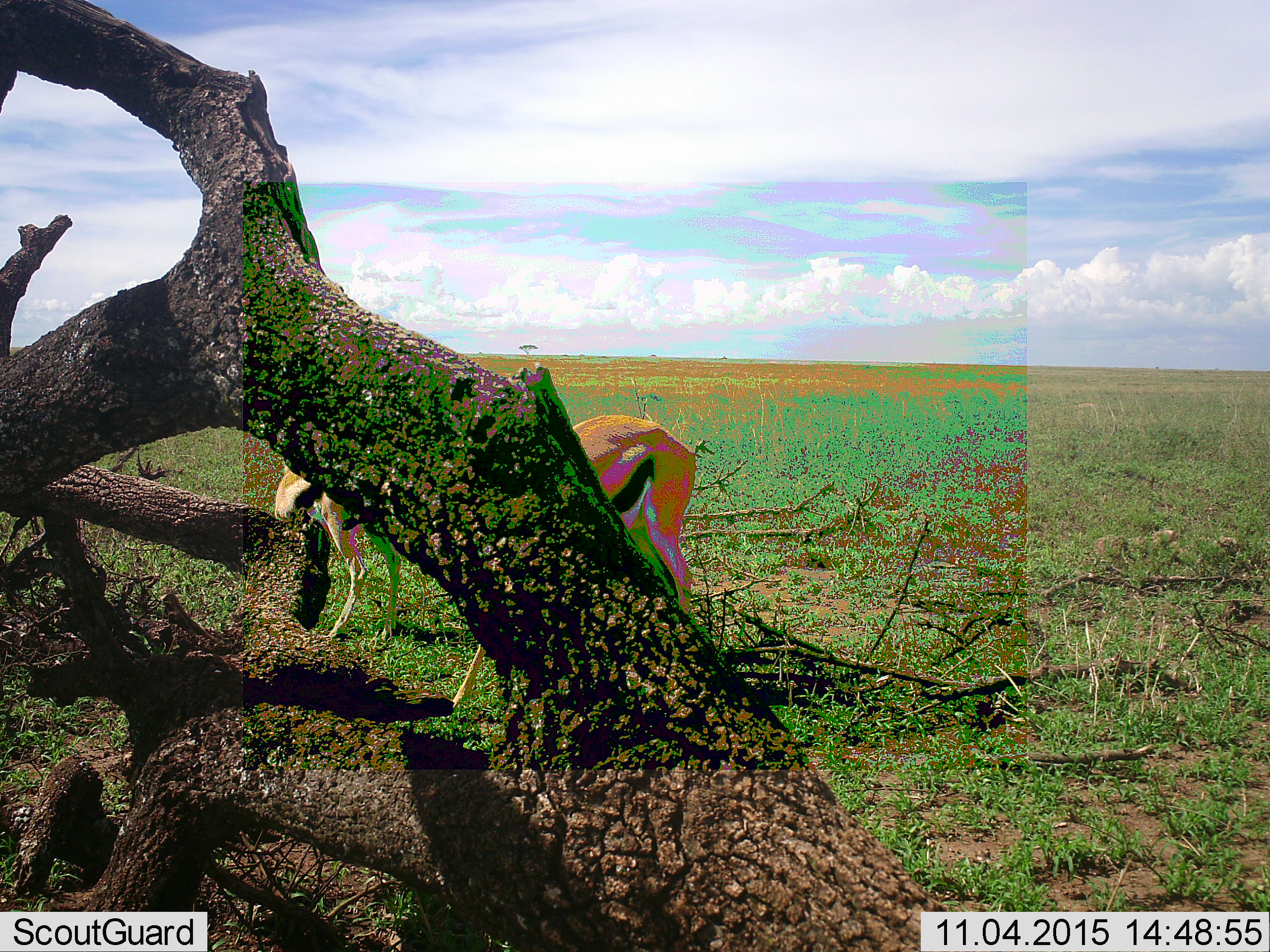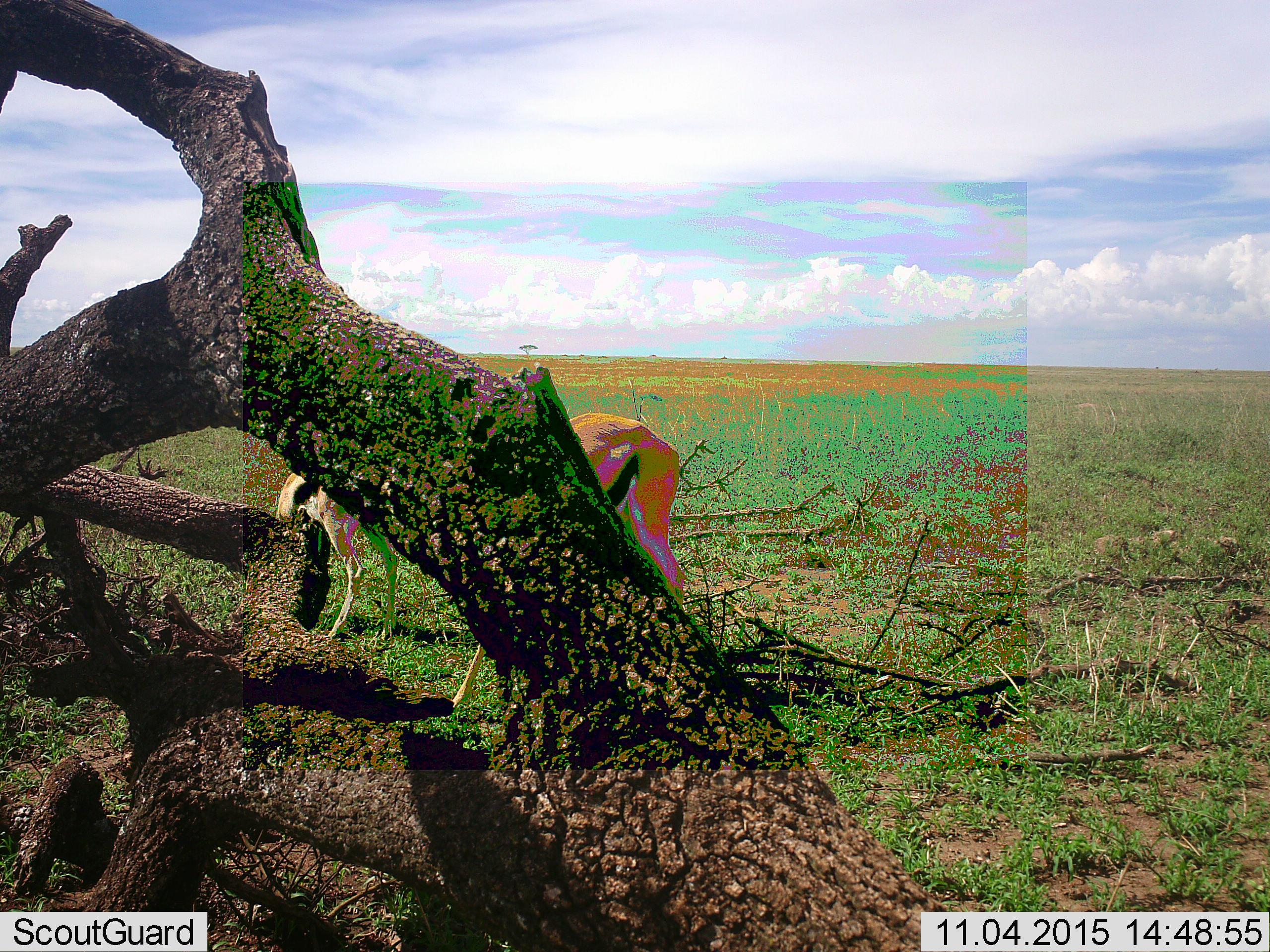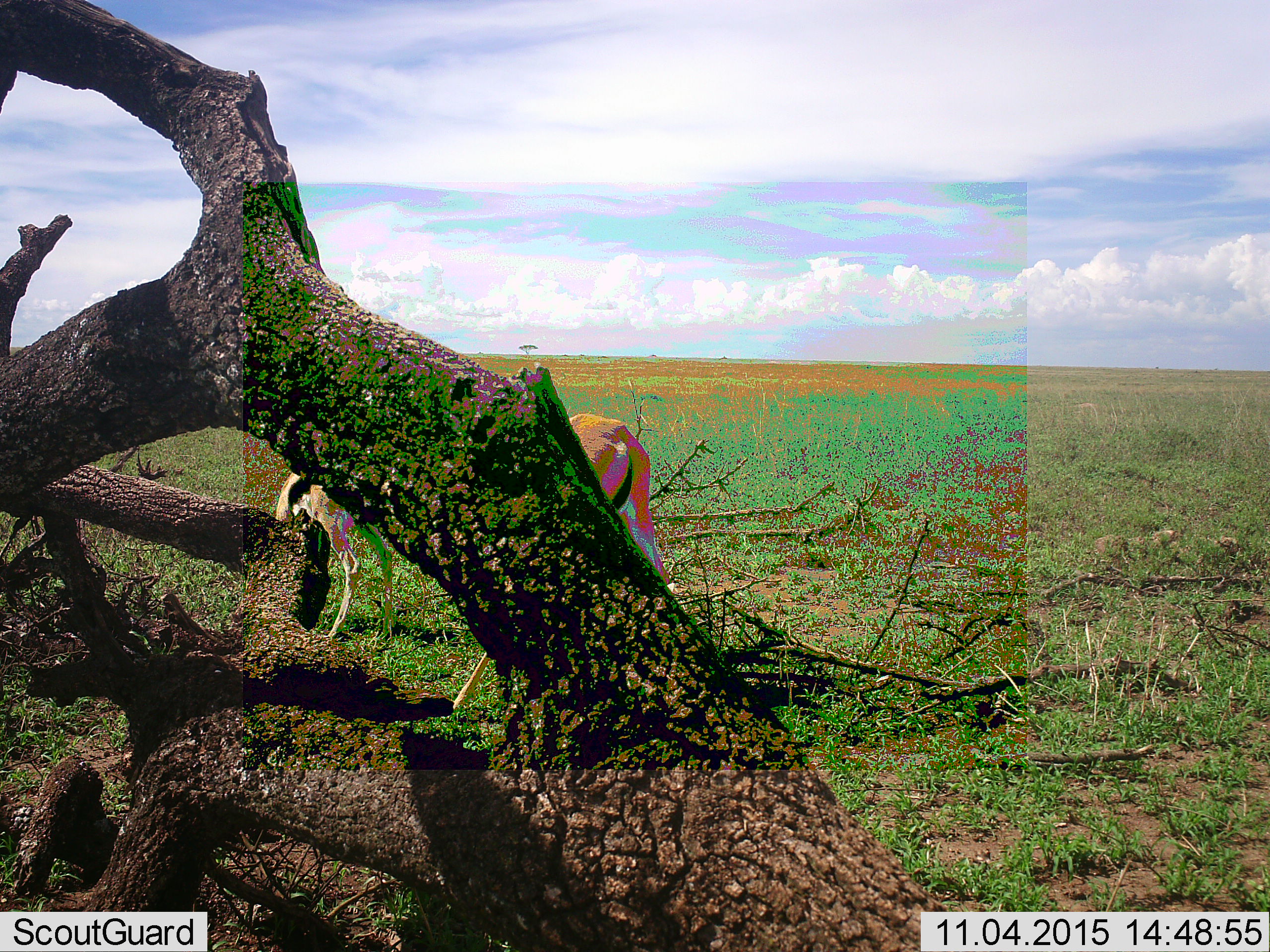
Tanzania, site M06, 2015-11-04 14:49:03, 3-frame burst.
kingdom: Animalia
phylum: Chordata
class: Mammalia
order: Artiodactyla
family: Bovidae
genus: Eudorcas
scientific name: Eudorcas thomsonii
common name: thomson's gazelle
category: gazellethomsons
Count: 2.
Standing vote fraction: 33%.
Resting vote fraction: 17%.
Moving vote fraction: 0%.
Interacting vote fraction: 0%.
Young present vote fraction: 17%.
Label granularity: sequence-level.